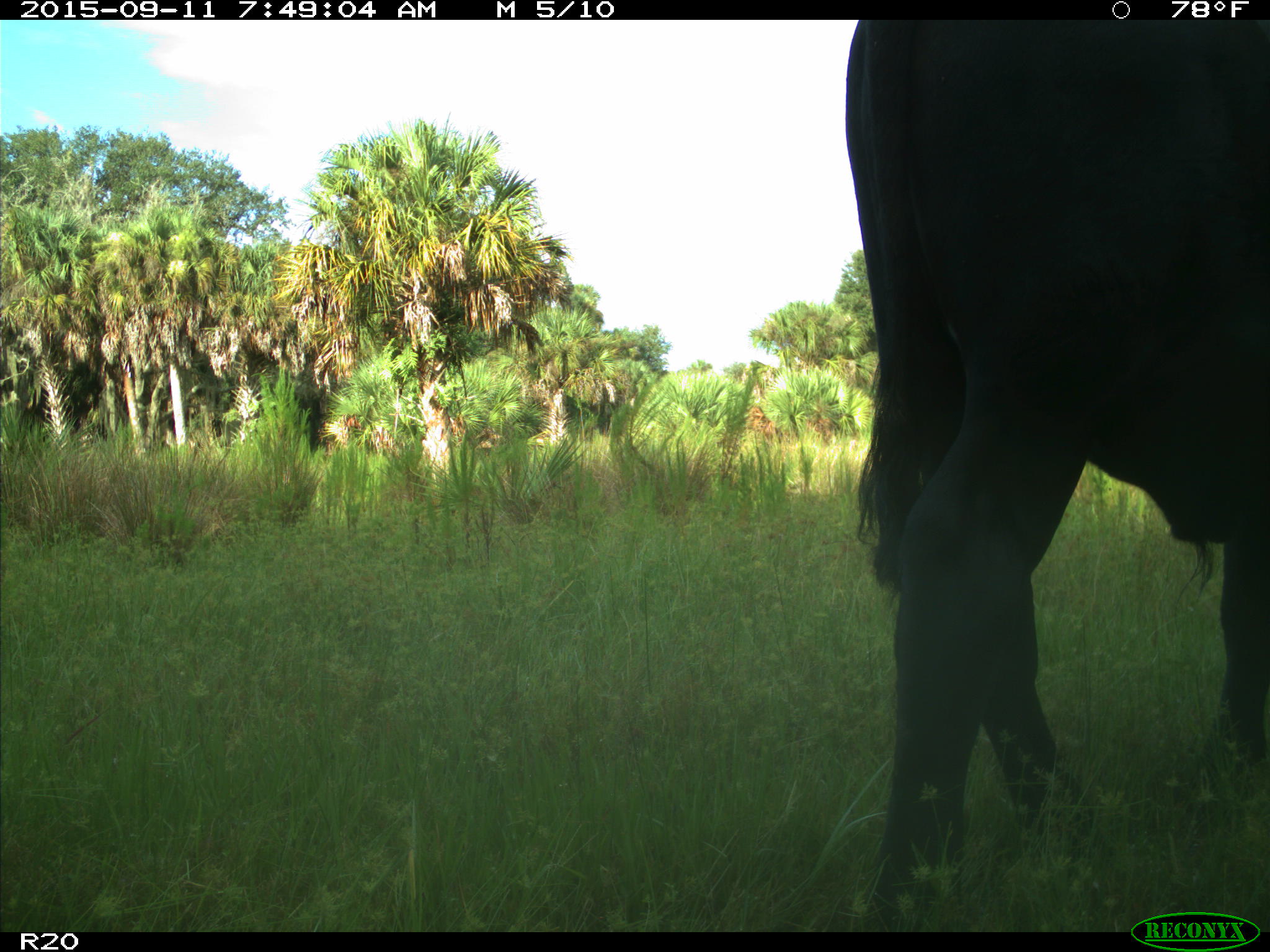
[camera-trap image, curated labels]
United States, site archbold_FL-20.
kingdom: Animalia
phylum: Chordata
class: Mammalia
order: Artiodactyla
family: Bovidae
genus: Bos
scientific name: Bos taurus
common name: domestic cow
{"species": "Bos taurus (domestic cow)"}